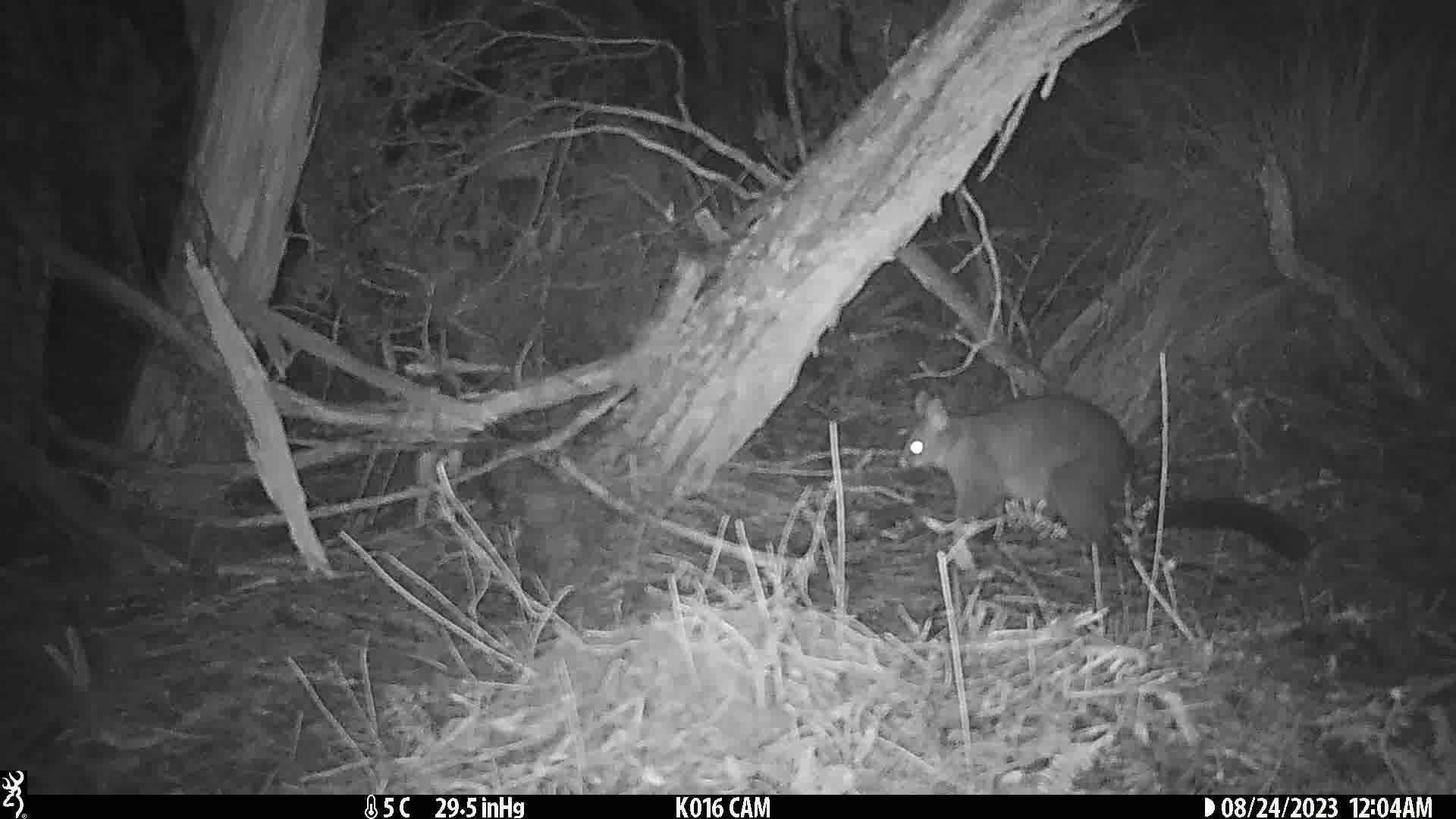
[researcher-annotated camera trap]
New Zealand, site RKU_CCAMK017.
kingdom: Animalia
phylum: Chordata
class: Mammalia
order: Diprotodontia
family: Phalangeridae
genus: Trichosurus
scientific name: Trichosurus vulpecula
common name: common brushtail possum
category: possum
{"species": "possum (common brushtail possum) (Trichosurus vulpecula)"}